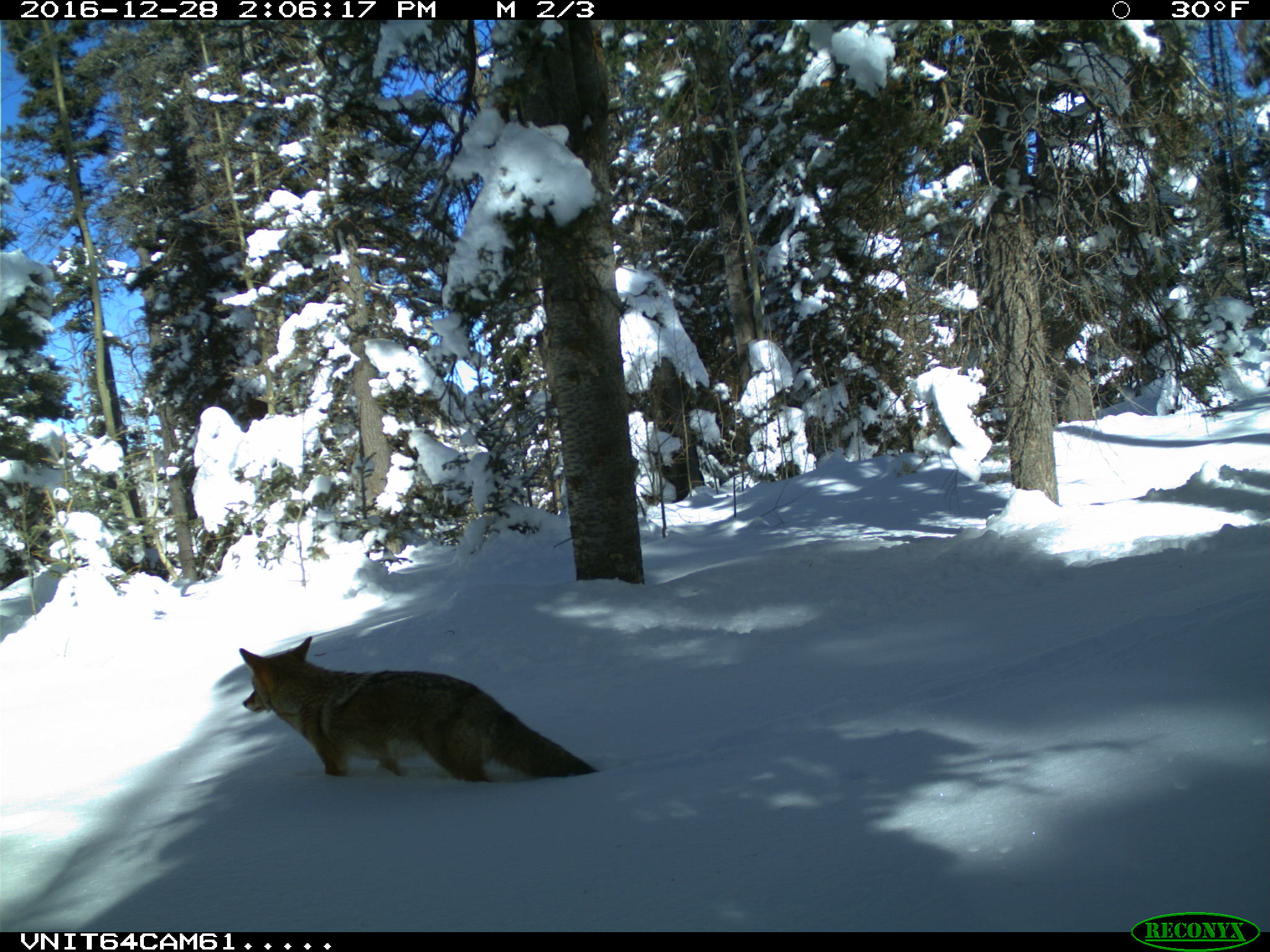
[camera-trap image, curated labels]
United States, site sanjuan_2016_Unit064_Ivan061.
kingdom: Animalia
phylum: Chordata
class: Mammalia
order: Carnivora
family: Canidae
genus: Canis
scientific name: Canis latrans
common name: coyote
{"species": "Canis latrans (coyote)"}